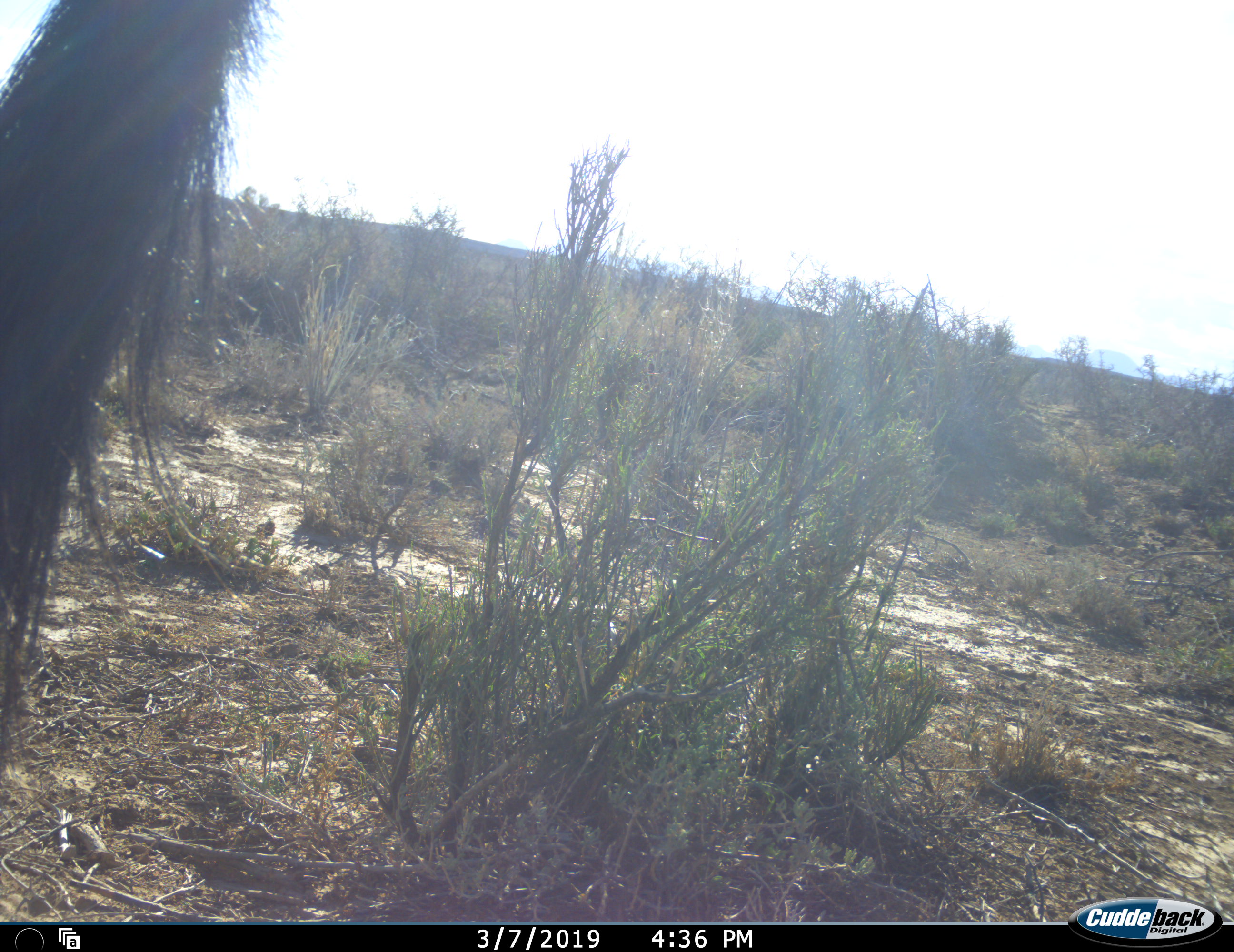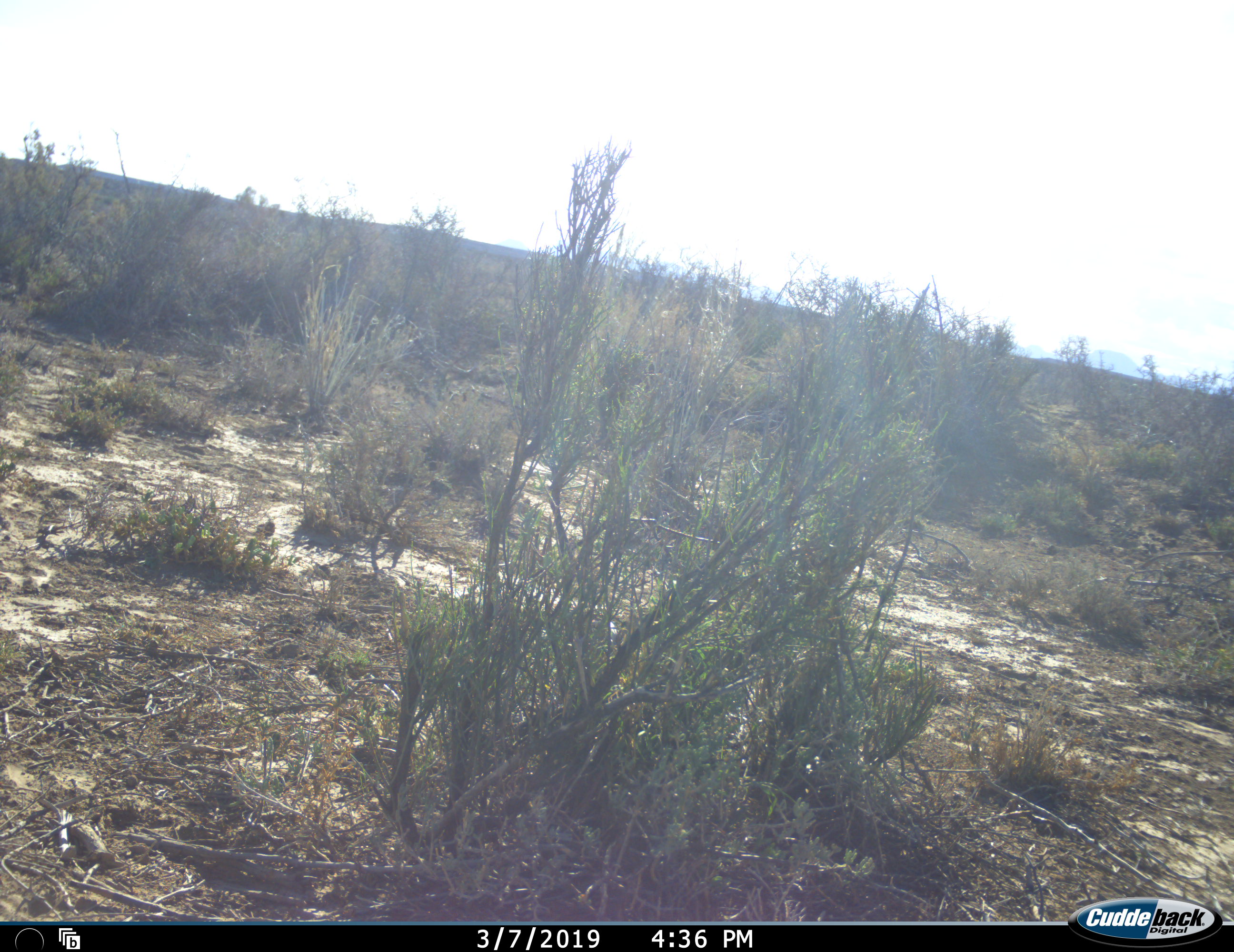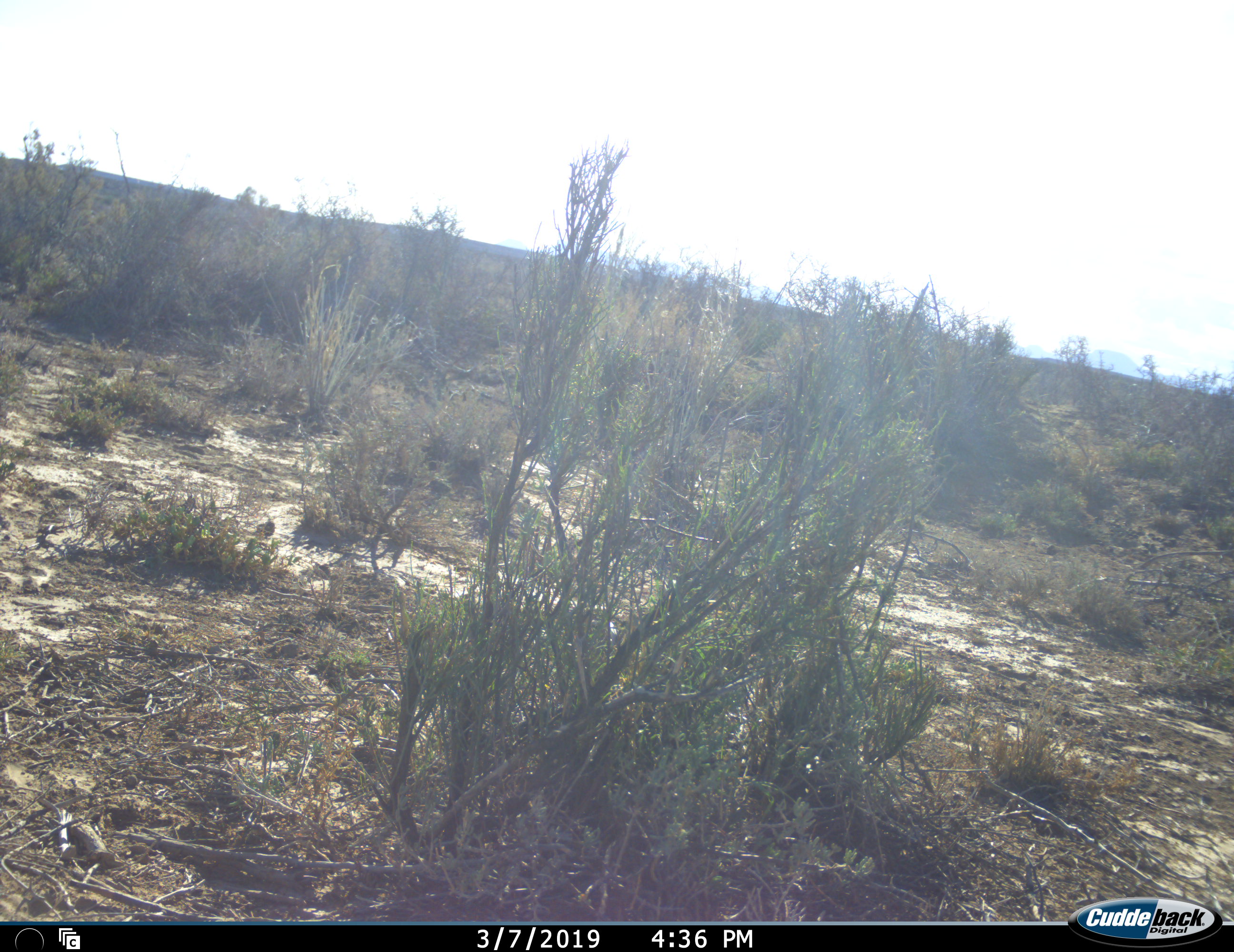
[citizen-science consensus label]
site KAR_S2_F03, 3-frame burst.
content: unidentified animal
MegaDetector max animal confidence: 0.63